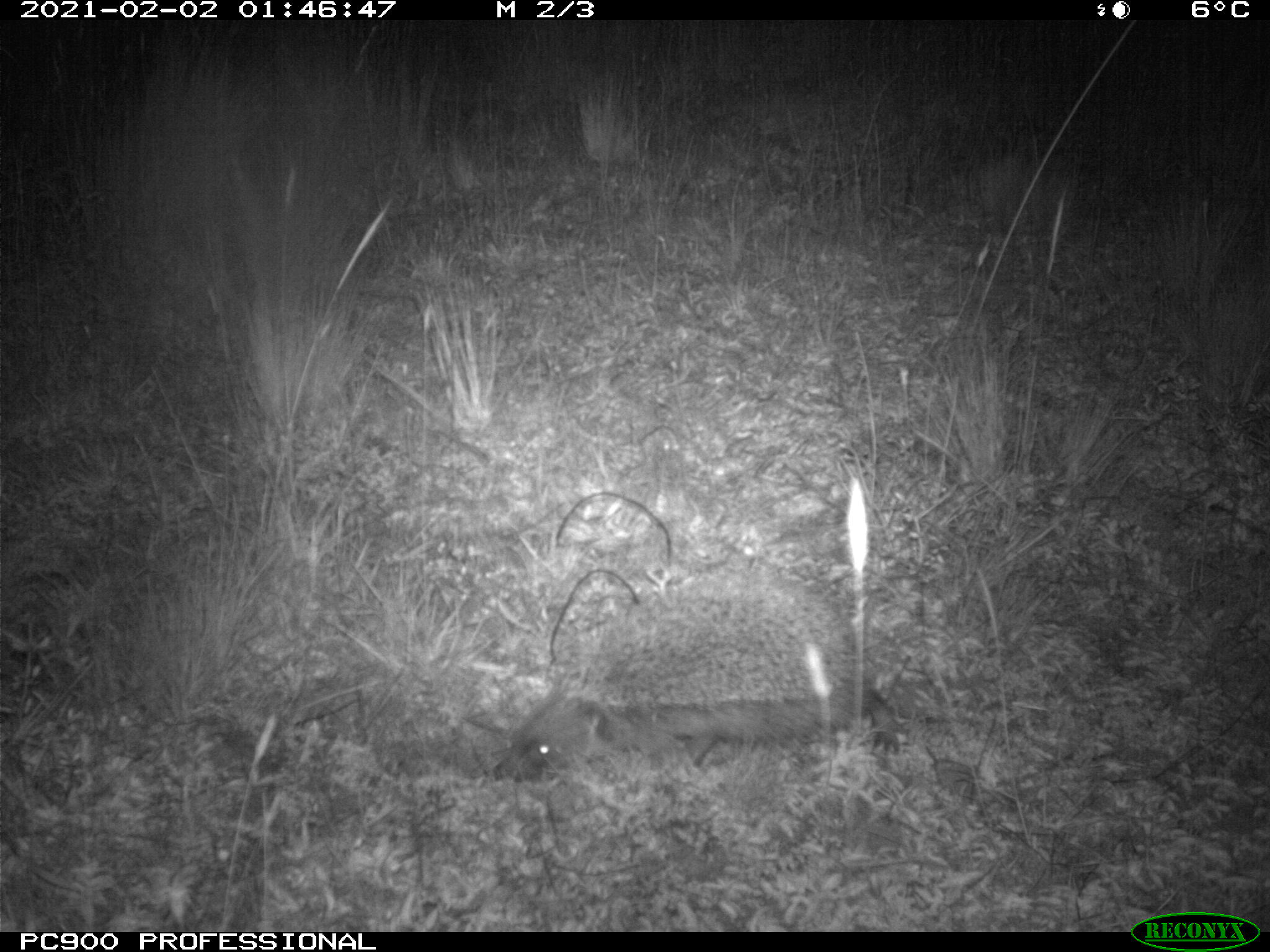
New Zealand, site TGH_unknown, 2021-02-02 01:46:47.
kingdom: Animalia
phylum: Chordata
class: Mammalia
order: Eulipotyphla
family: Erinaceidae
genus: Erinaceus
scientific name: Erinaceus europaeus europaeus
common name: european hedgehog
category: hedgehog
Hedgehog (european hedgehog) (Erinaceus europaeus europaeus).